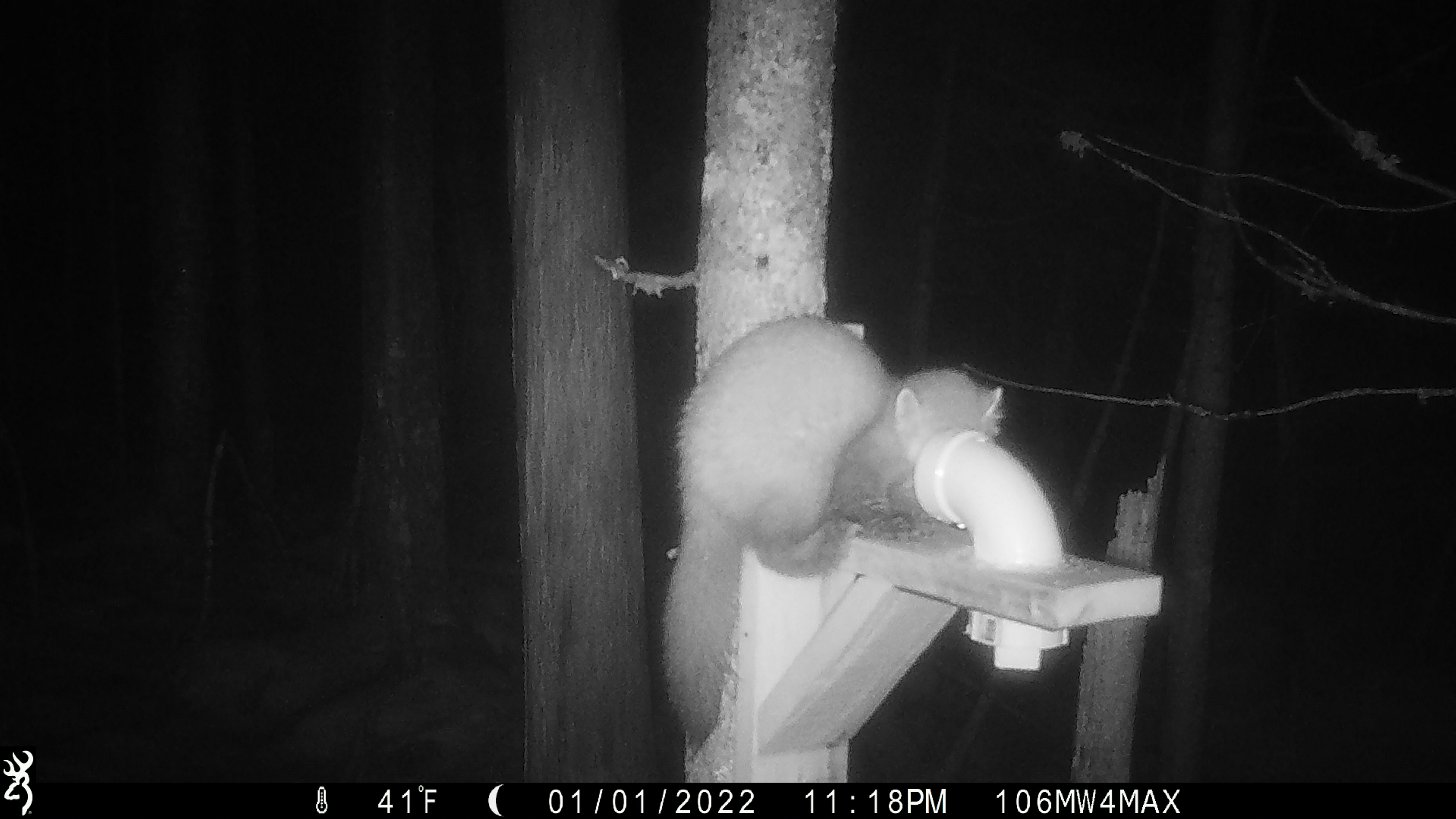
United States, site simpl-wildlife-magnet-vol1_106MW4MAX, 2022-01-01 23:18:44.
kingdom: Animalia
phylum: Chordata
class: Mammalia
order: Carnivora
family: Mustelidae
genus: Martes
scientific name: Martes americana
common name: american marten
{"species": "american marten (Martes americana)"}